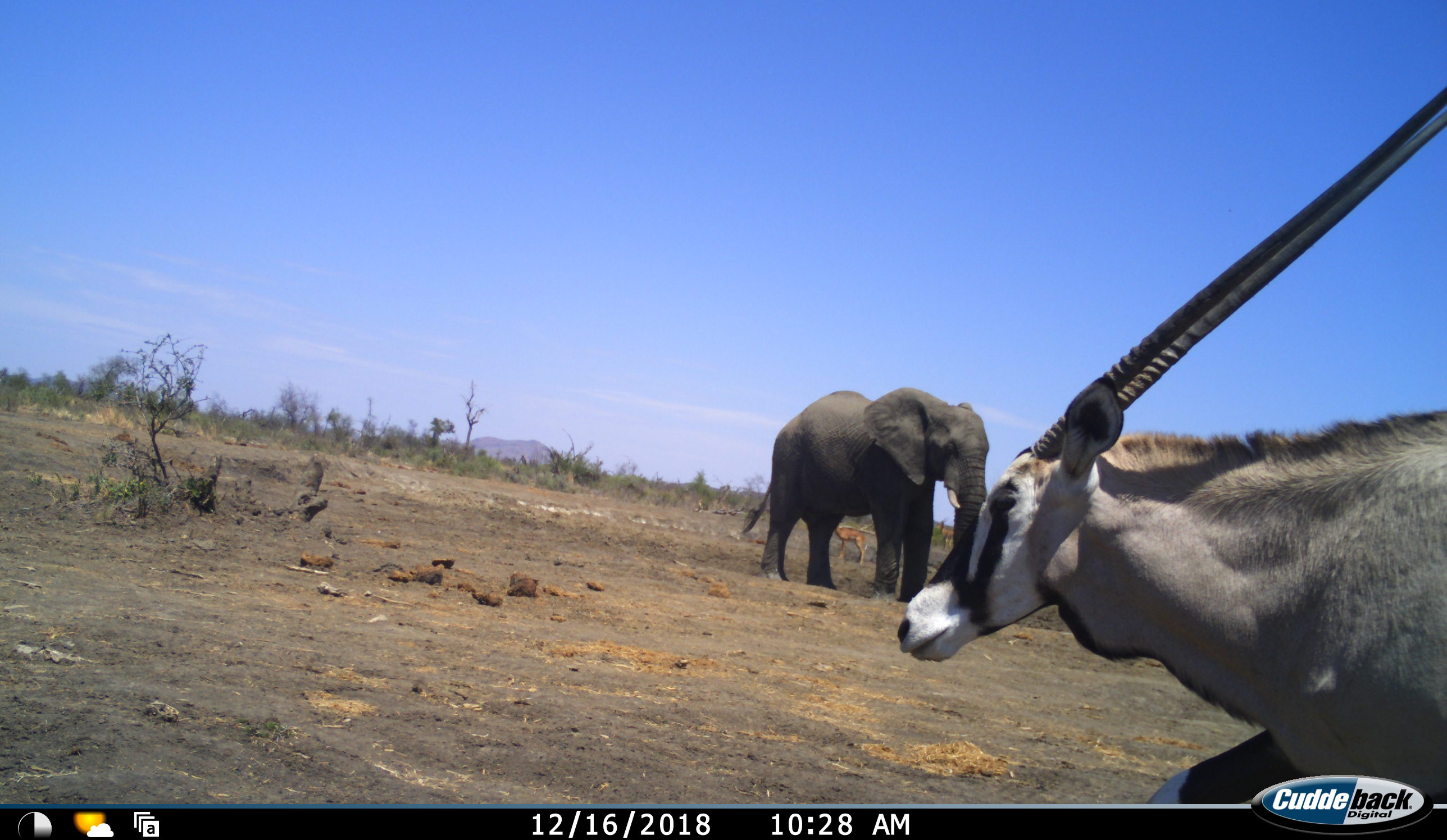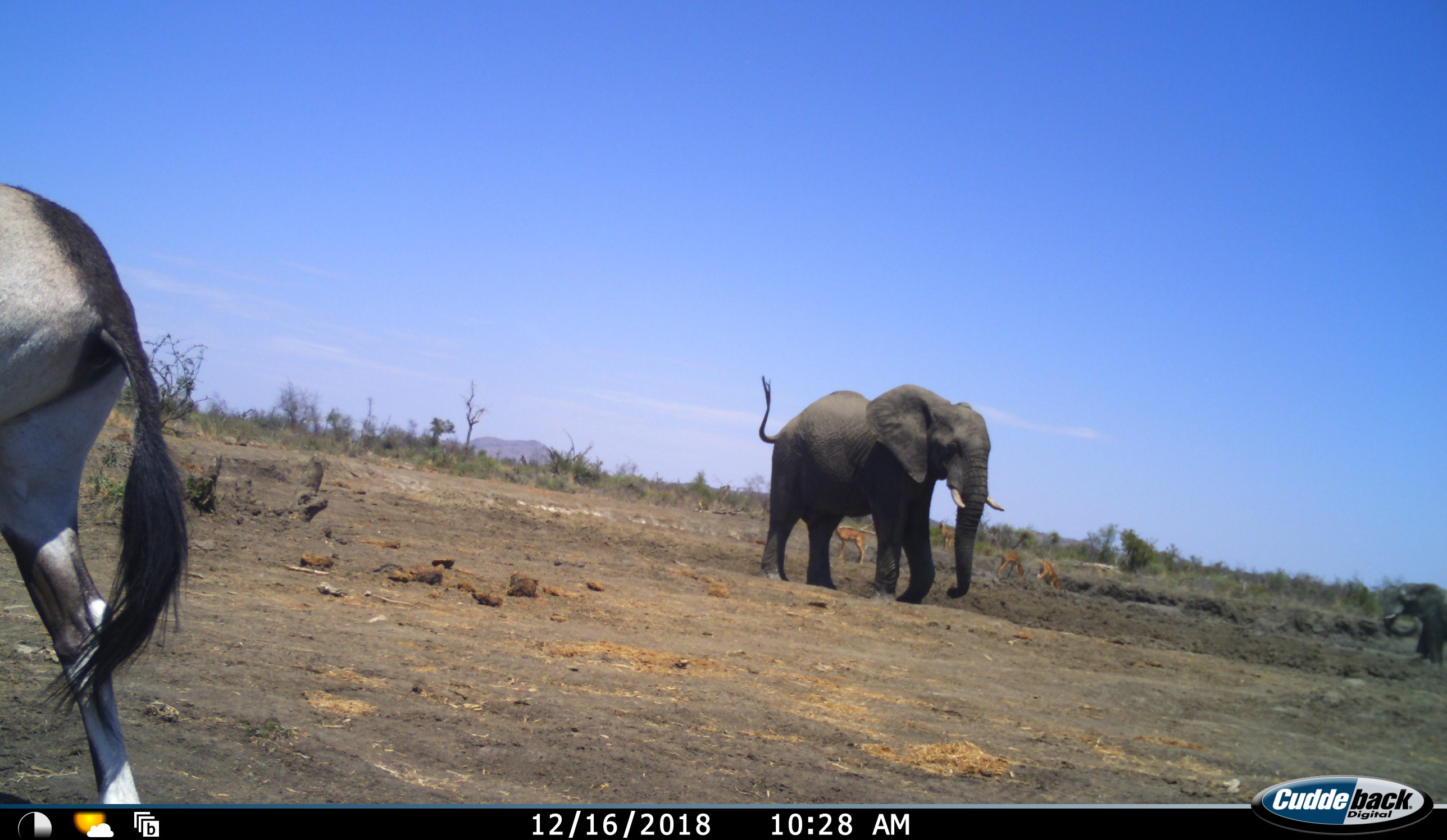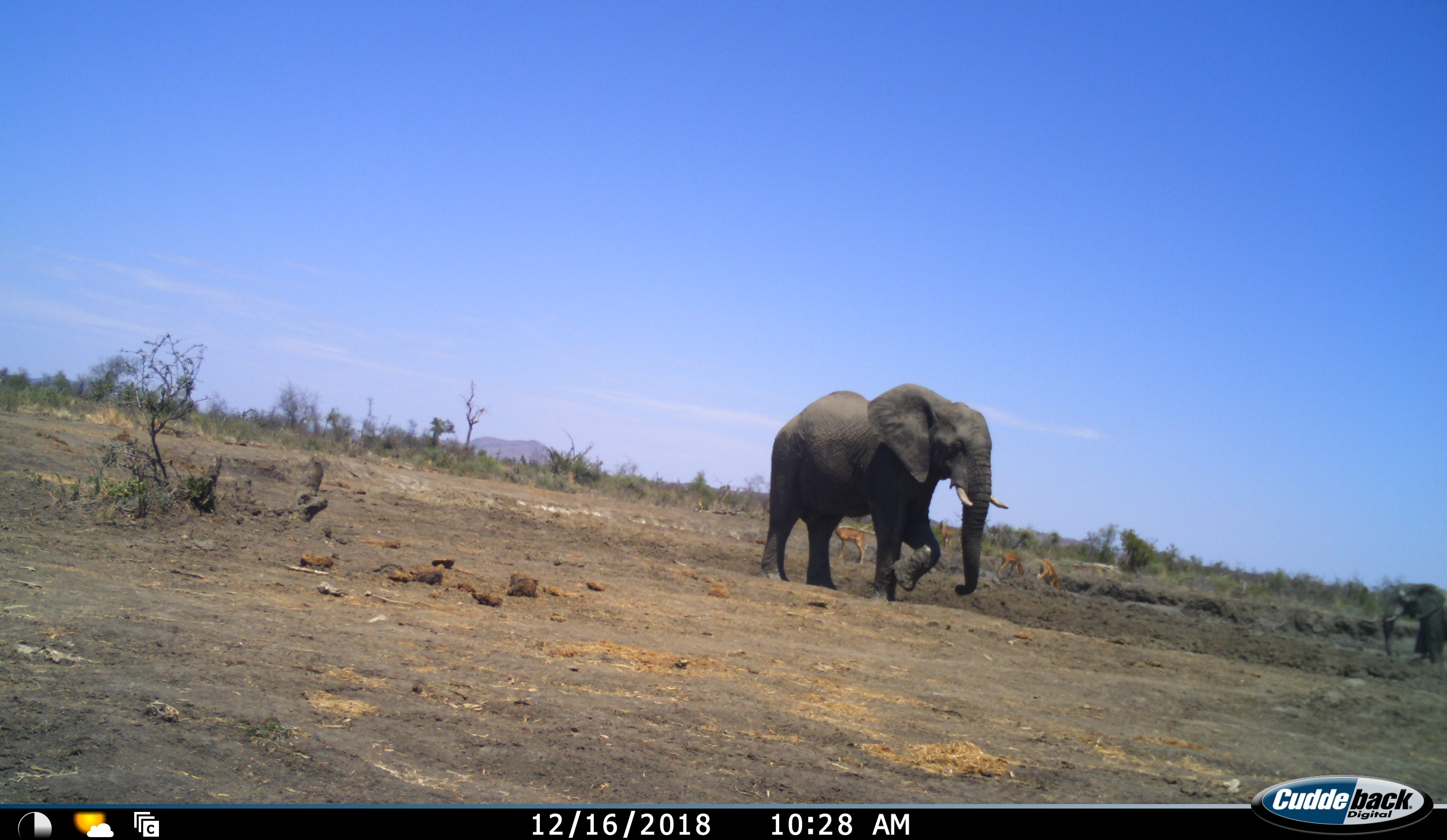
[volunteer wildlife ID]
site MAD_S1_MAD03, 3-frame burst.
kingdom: Animalia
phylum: Chordata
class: Mammalia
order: Proboscidea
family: Elephantidae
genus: Loxodonta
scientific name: Loxodonta africana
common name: african bush elephant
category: elephant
Elephant (african bush elephant) (Loxodonta africana), count 2. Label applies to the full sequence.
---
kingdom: Animalia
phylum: Chordata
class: Mammalia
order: Artiodactyla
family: Bovidae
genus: Oryx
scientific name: Oryx gazella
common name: gemsbok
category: oryx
Oryx (gemsbok) (Oryx gazella), count 1. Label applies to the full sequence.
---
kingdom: Animalia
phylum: Chordata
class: Mammalia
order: Artiodactyla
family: Bovidae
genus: Antidorcas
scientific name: Antidorcas marsupialis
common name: springbok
Springbok (Antidorcas marsupialis), count 1. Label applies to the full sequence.